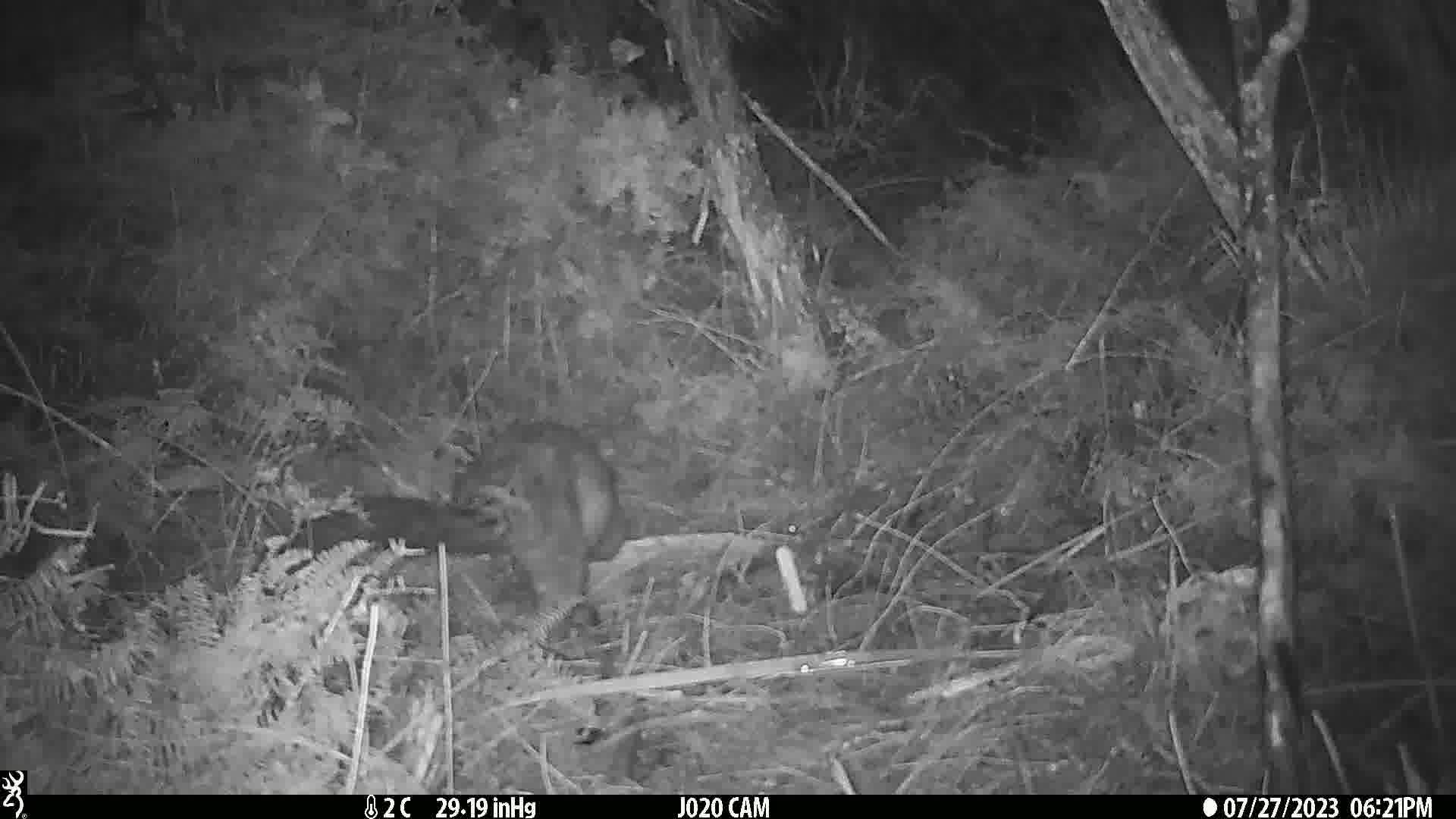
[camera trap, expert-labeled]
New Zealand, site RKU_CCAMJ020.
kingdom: Animalia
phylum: Chordata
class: Mammalia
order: Diprotodontia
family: Phalangeridae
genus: Trichosurus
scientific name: Trichosurus vulpecula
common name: common brushtail possum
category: possum